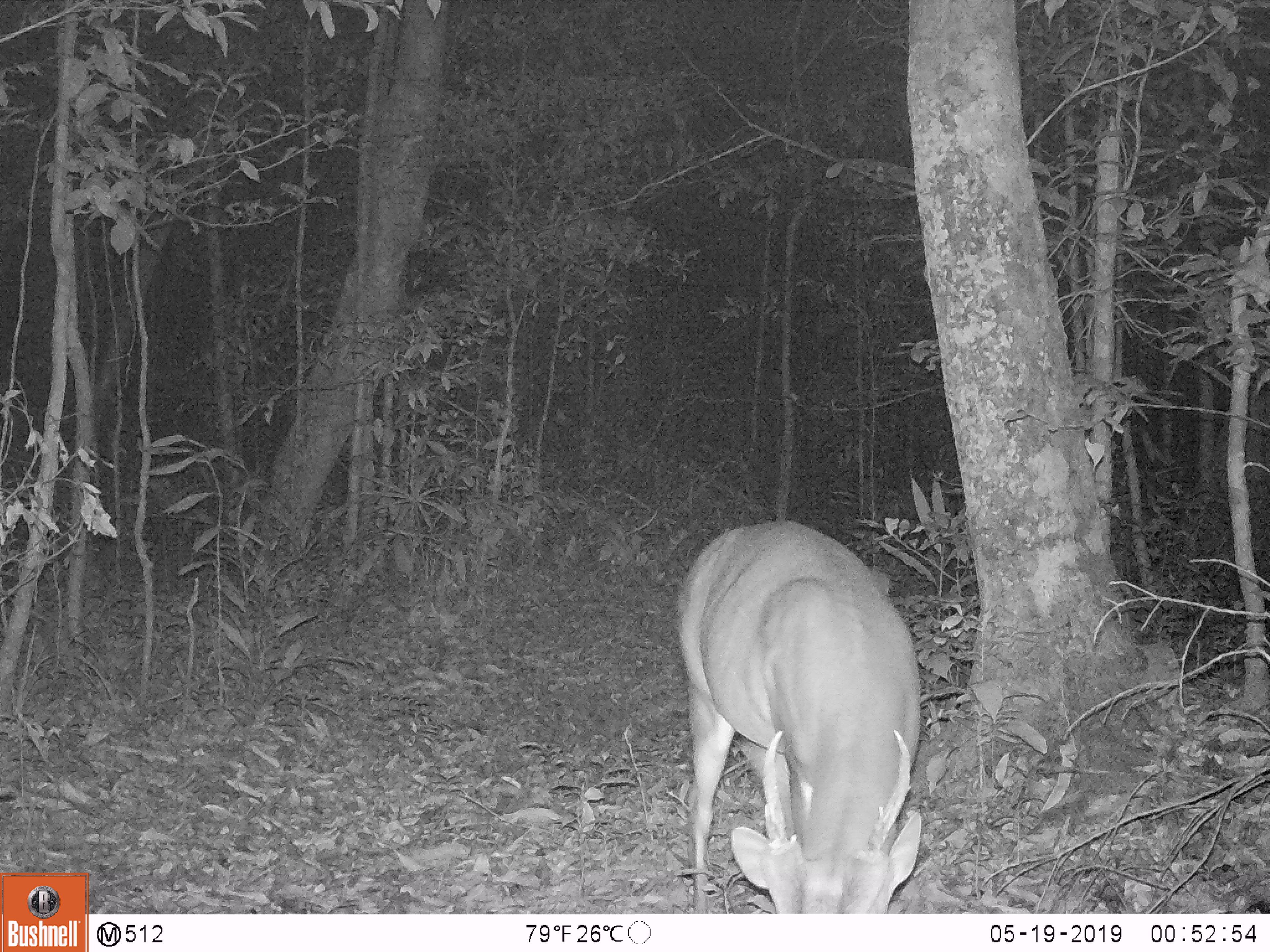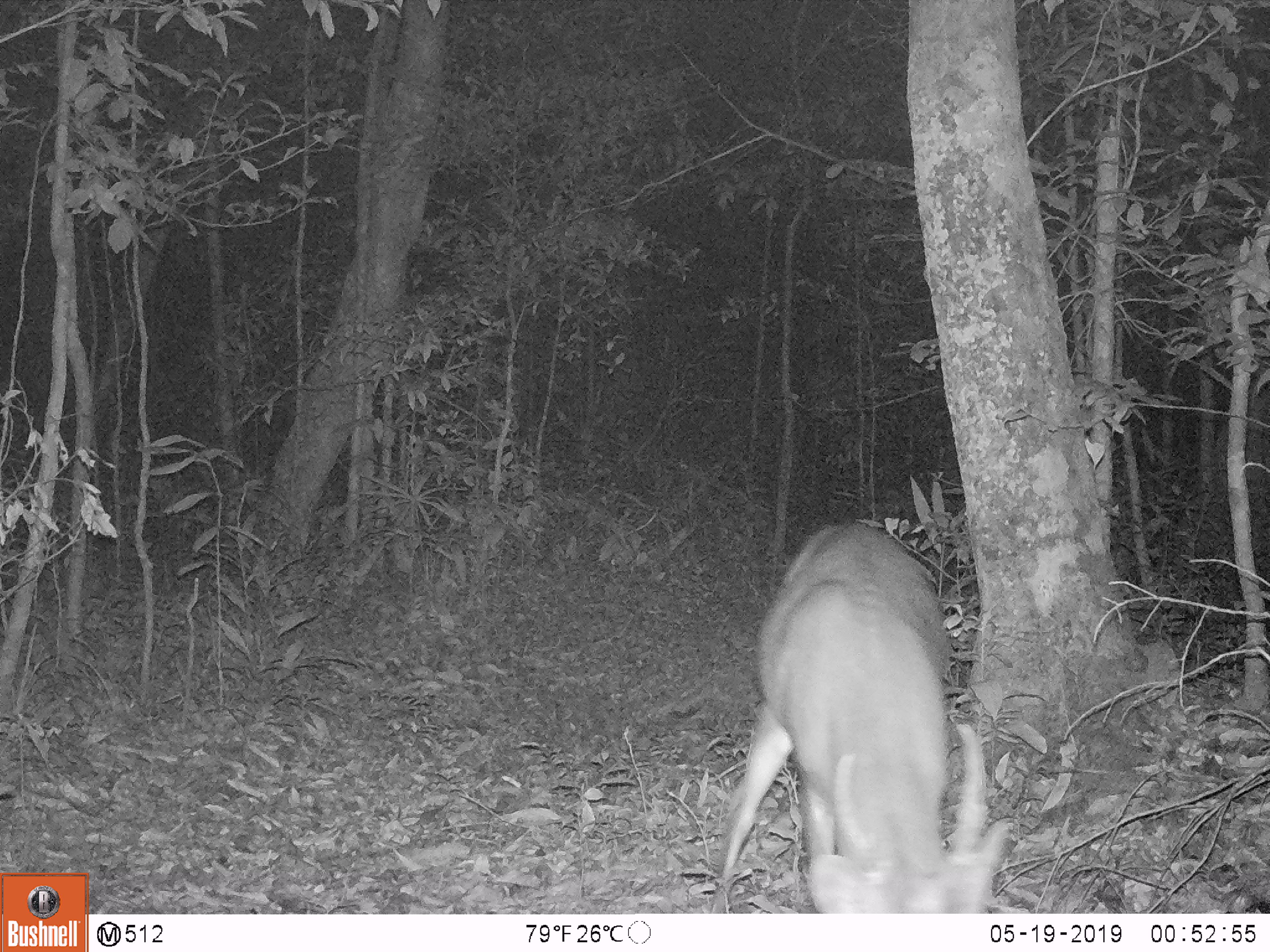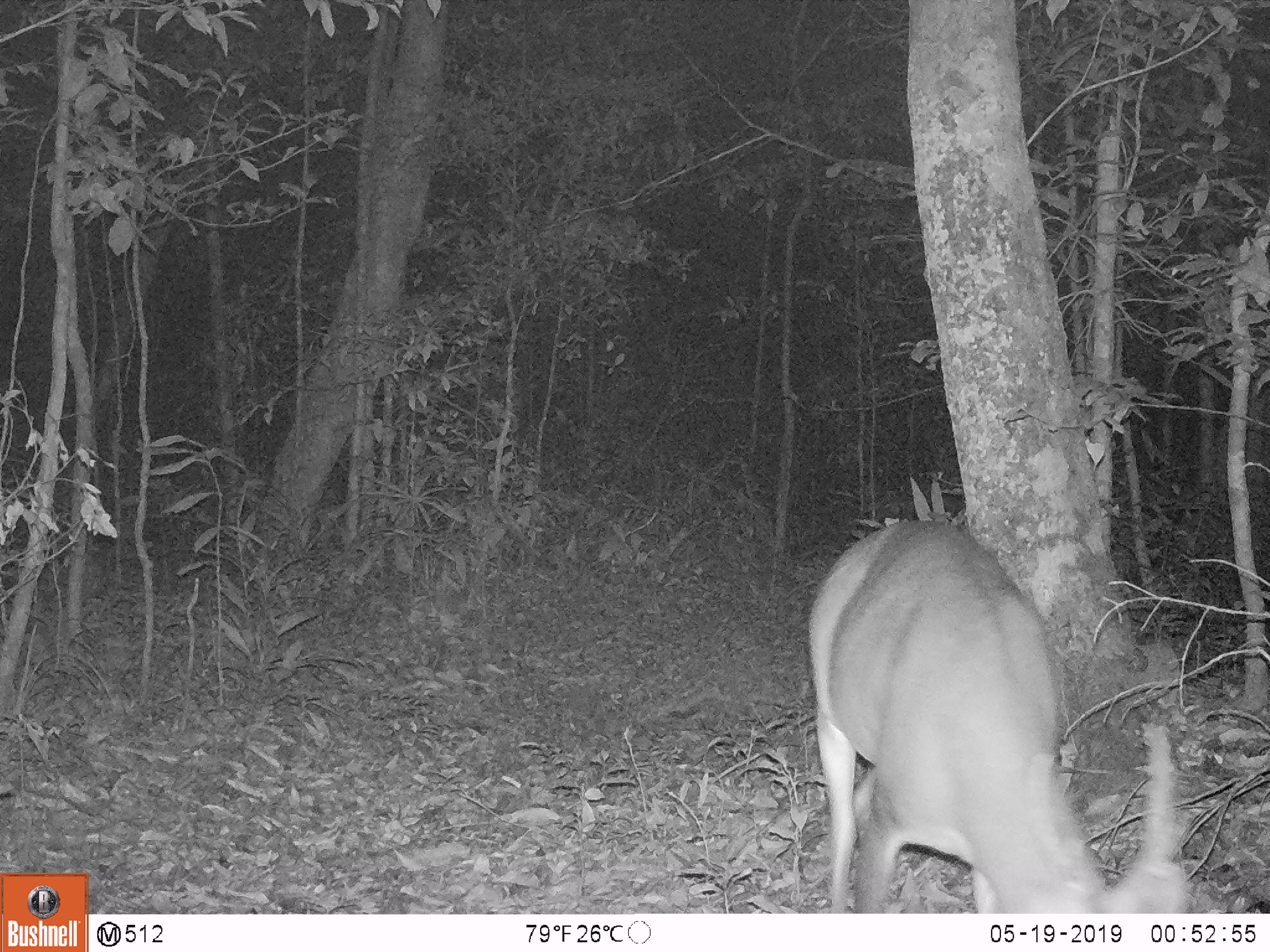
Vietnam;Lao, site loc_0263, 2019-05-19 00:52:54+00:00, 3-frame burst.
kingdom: Animalia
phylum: Chordata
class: Mammalia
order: Artiodactyla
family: Cervidae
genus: Muntiacus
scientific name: Muntiacus vuquangensis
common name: large-antlered muntjac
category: large antlered muntjac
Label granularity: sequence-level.